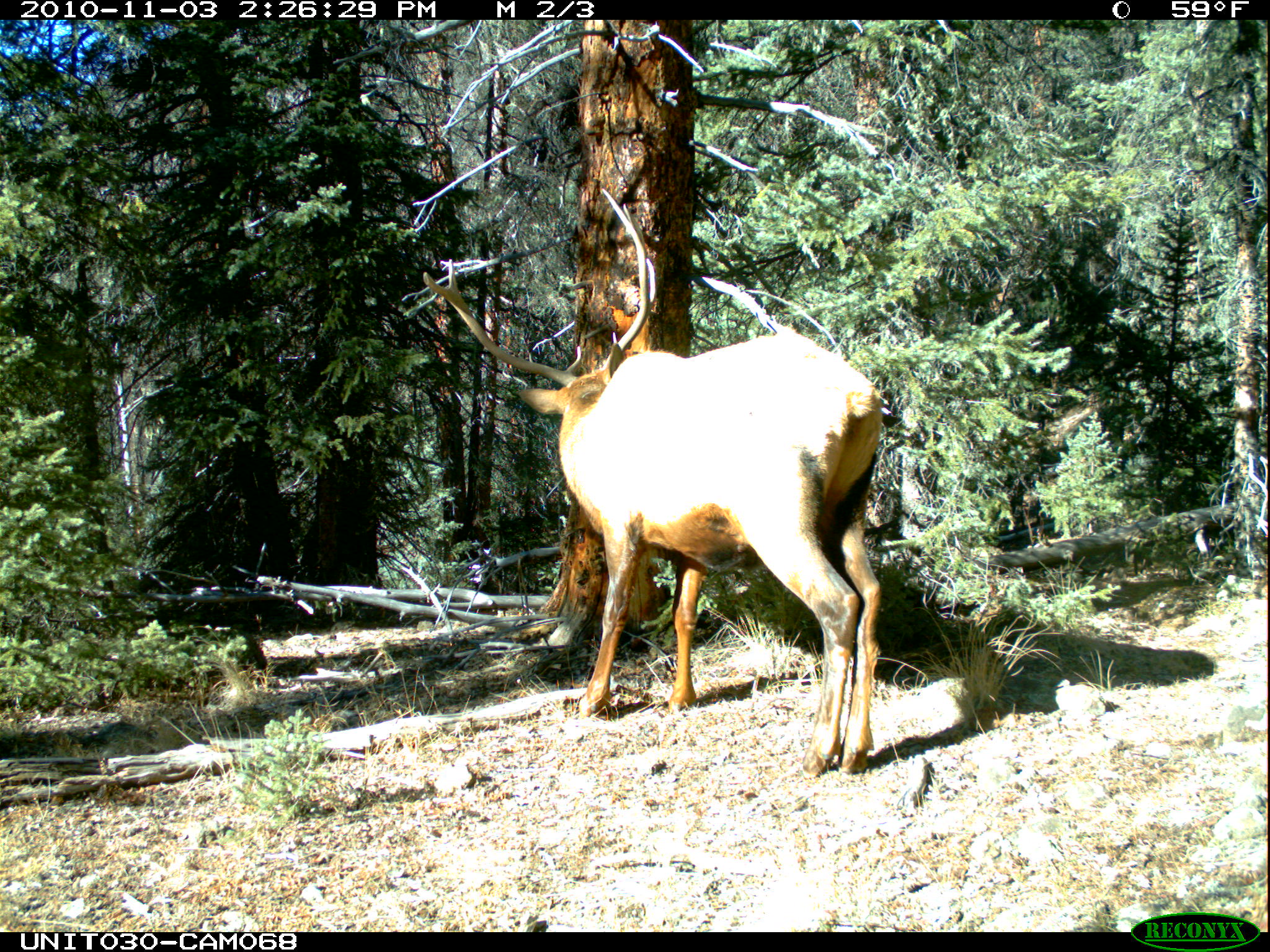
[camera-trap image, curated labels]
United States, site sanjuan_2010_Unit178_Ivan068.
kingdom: Animalia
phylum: Chordata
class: Mammalia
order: Artiodactyla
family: Cervidae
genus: Cervus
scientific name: Cervus elaphus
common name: red deer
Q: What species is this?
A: Cervus elaphus (red deer).